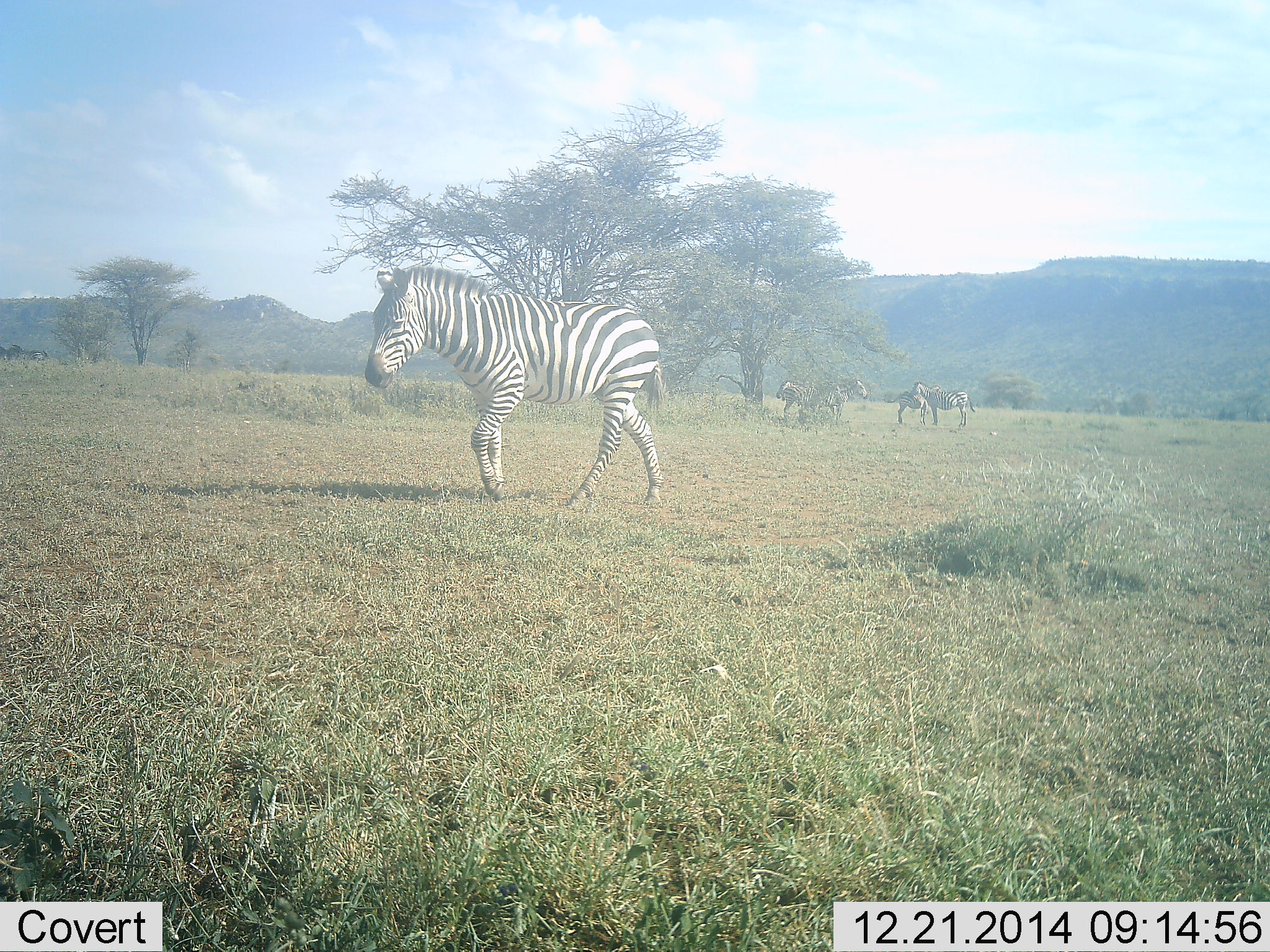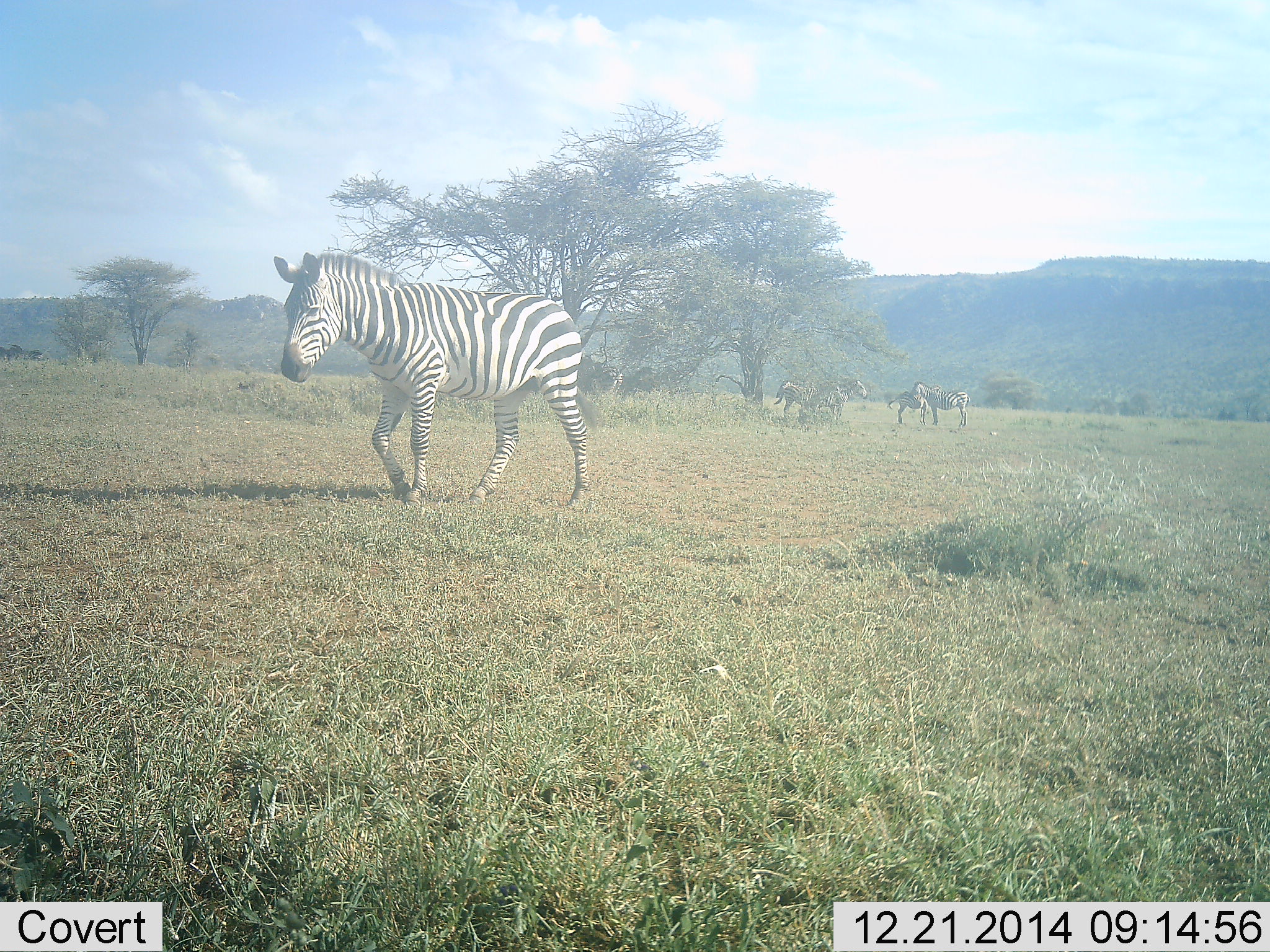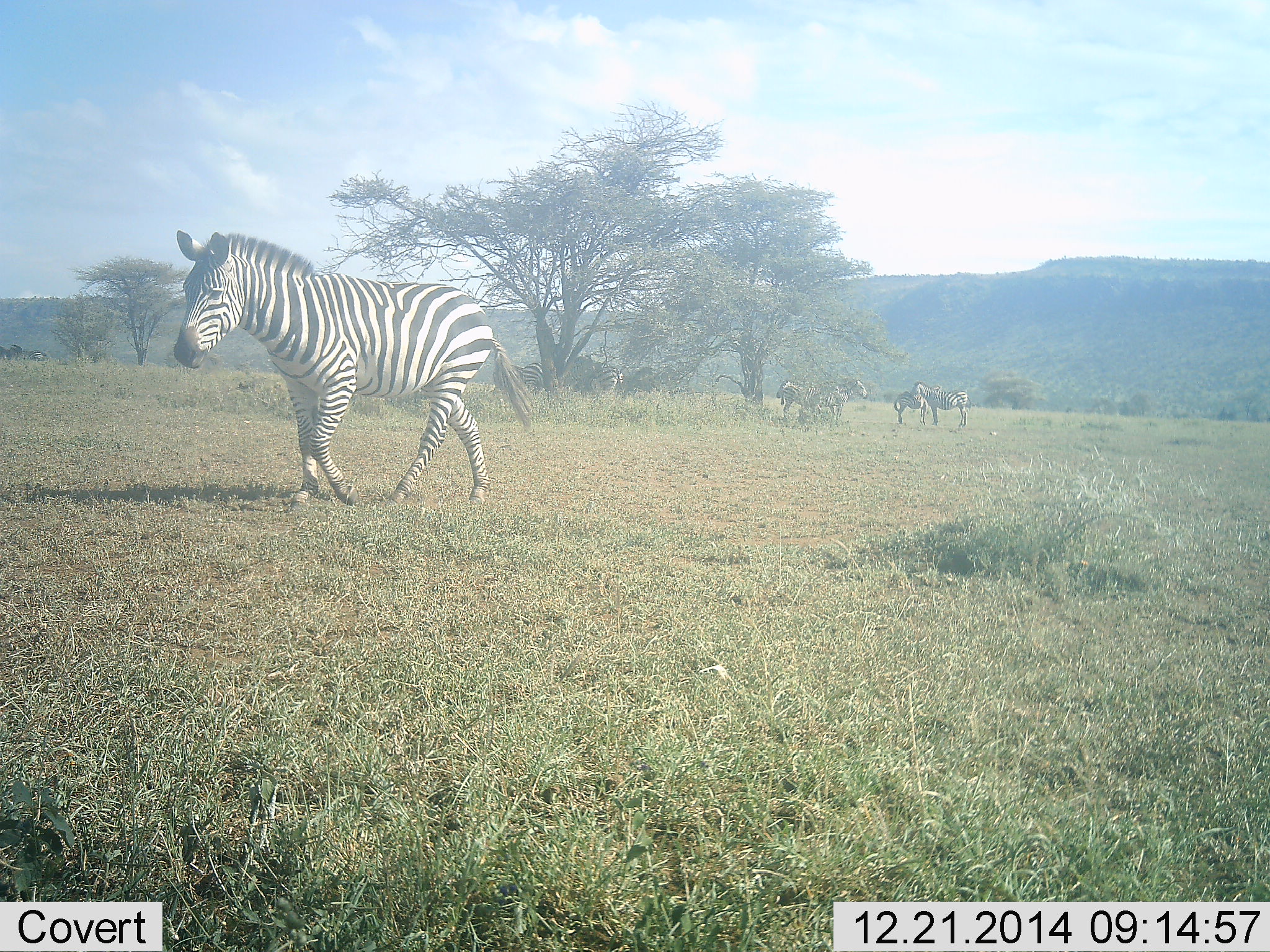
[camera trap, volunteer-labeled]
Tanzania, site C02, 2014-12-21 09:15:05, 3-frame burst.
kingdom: Animalia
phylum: Chordata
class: Mammalia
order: Perissodactyla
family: Equidae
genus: Equus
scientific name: Equus quagga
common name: plains zebra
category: zebra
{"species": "zebra (plains zebra) (Equus quagga)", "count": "5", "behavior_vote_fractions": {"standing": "80%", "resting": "30%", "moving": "70%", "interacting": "10%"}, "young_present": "10%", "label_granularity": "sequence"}